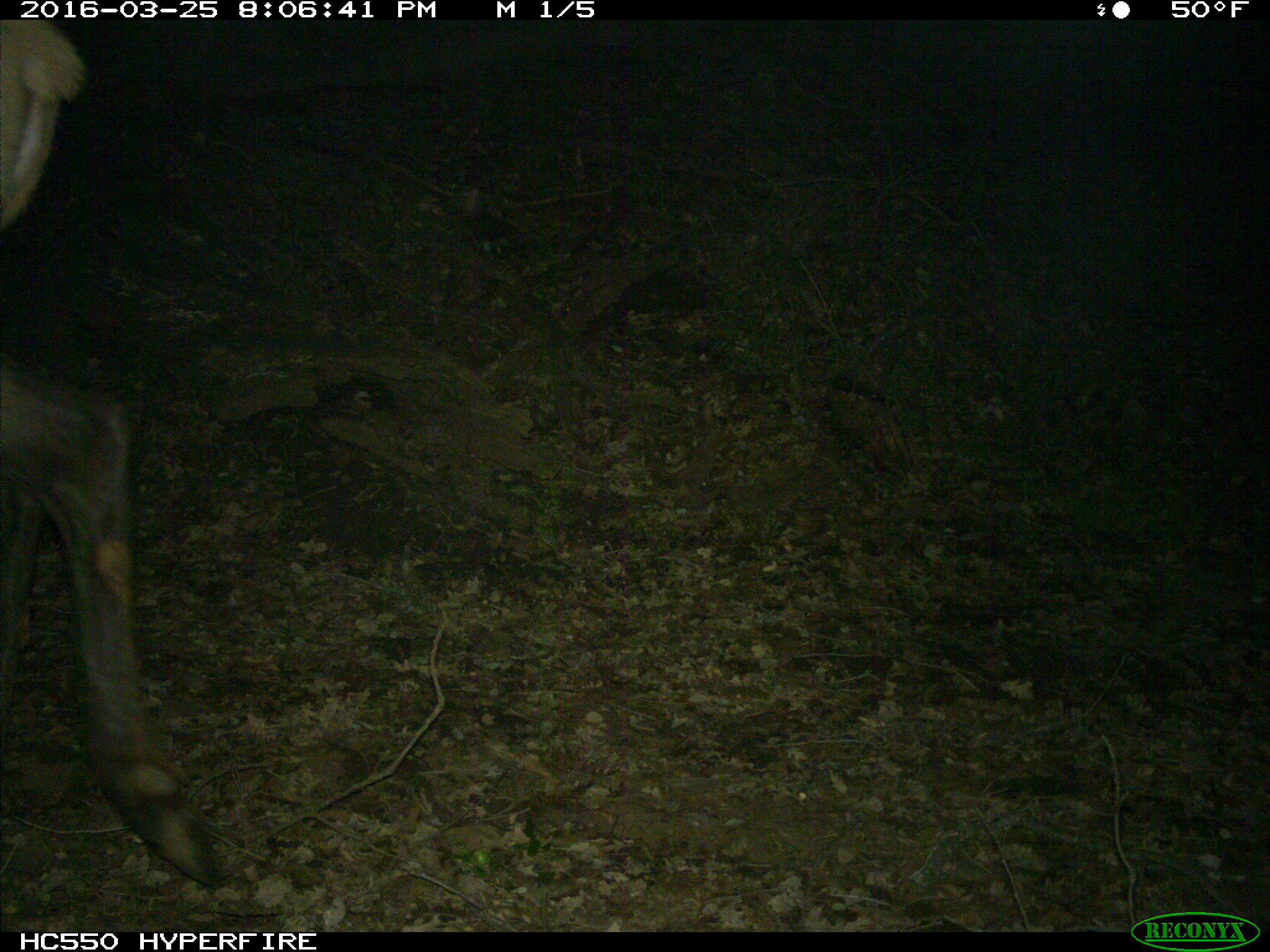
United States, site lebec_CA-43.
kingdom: Animalia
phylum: Chordata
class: Mammalia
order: Artiodactyla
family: Cervidae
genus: Cervus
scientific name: Cervus canadensis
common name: elk